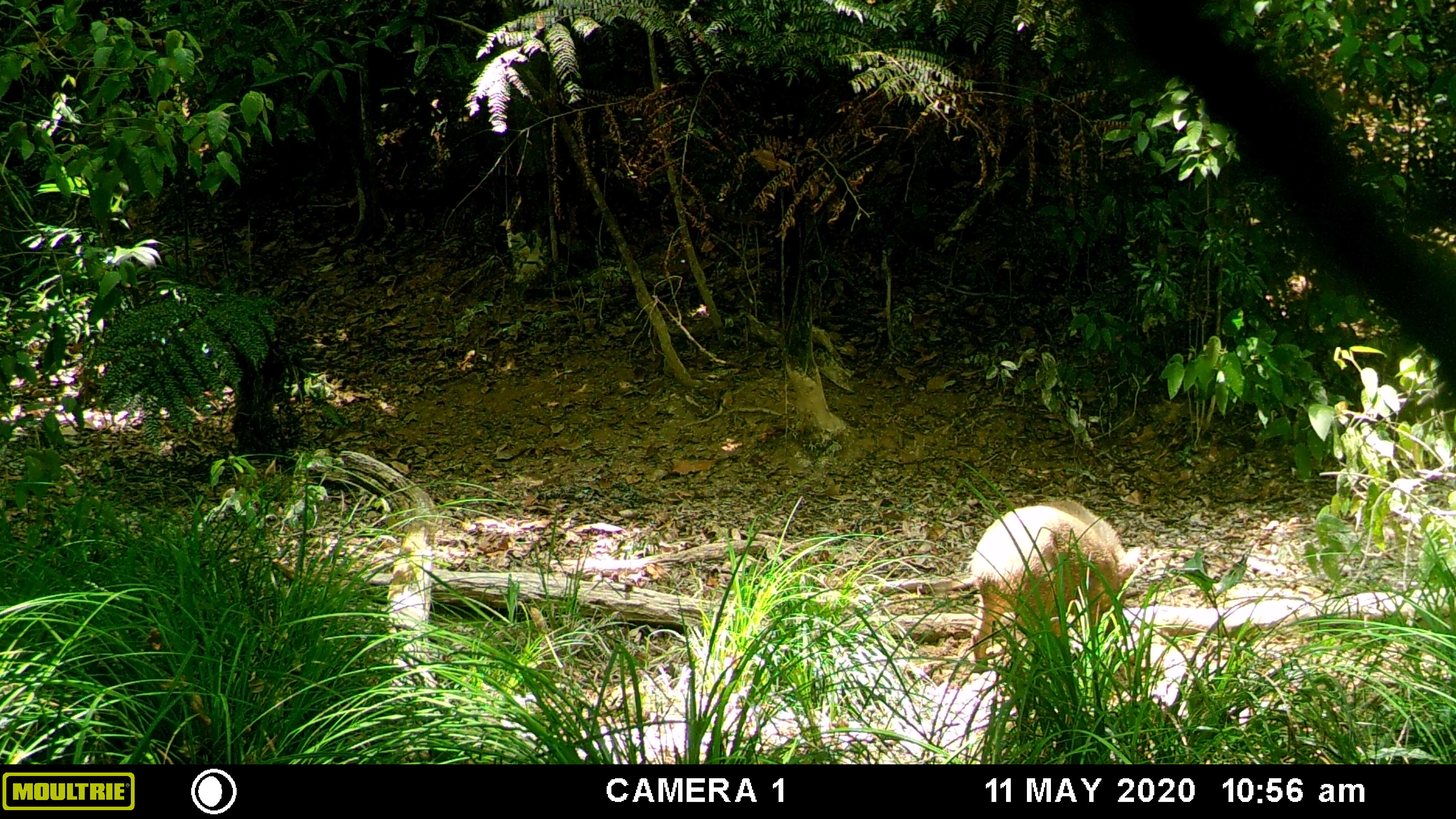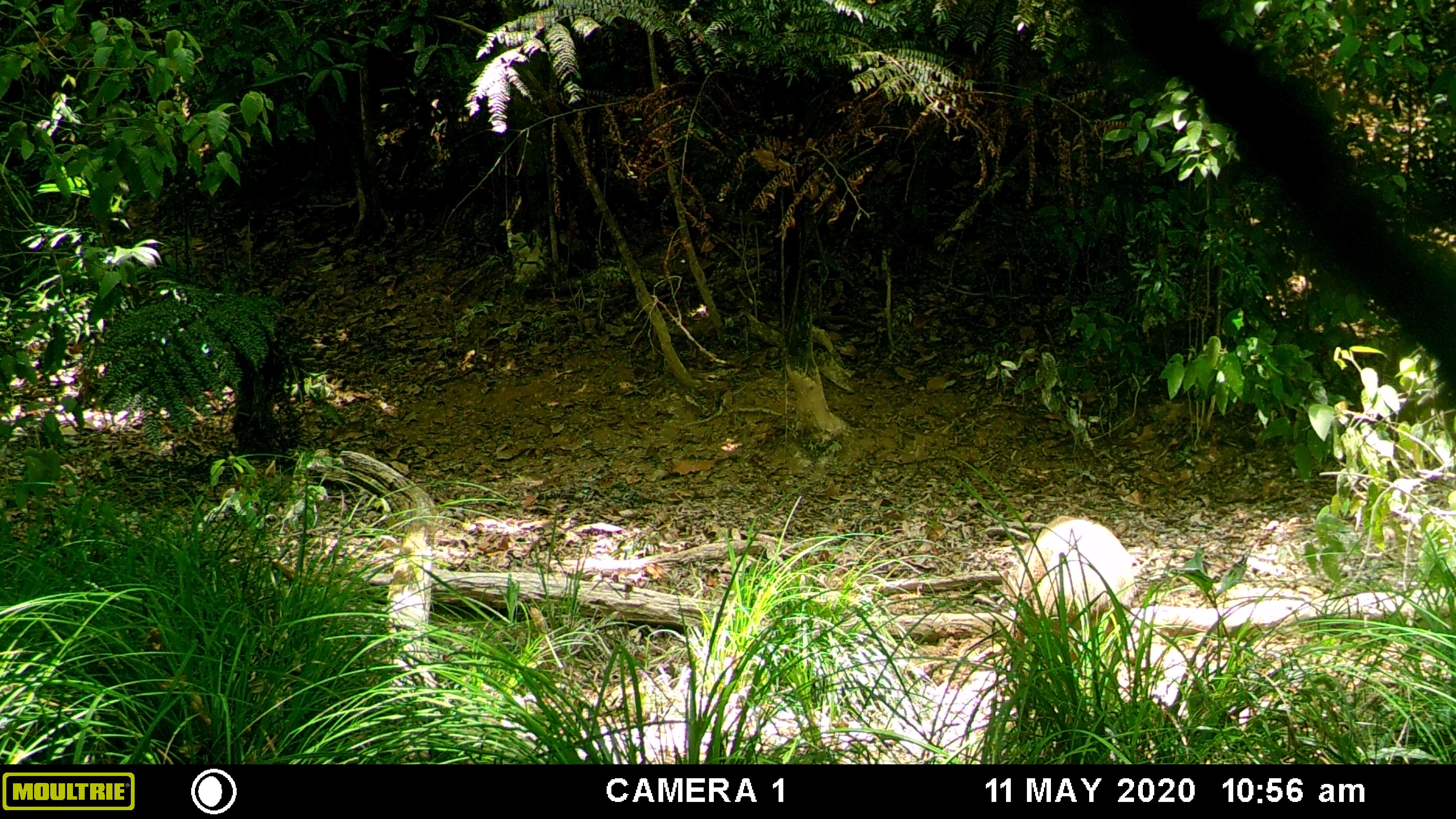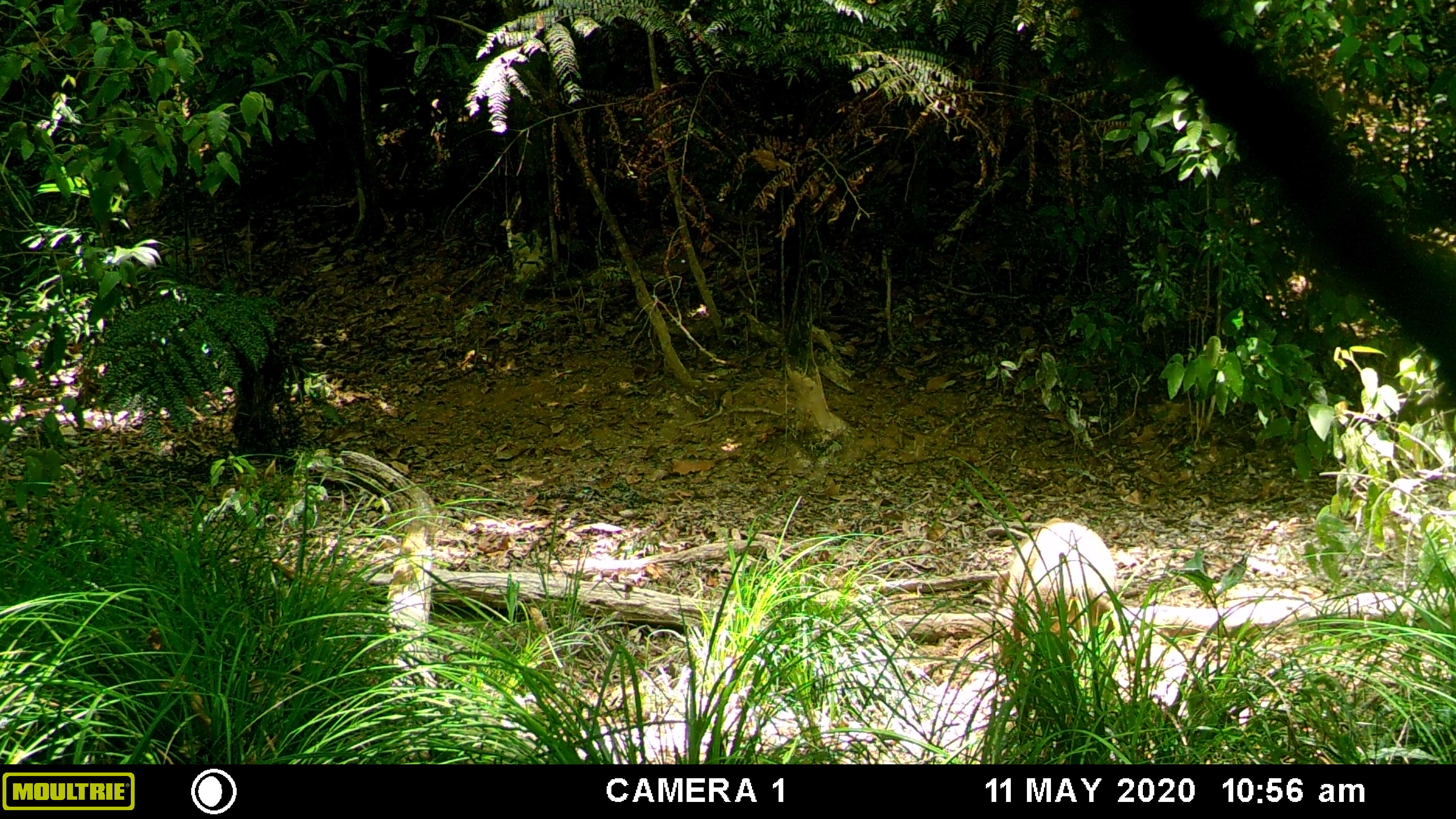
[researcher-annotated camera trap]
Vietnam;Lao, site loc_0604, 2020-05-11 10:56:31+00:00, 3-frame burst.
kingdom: Animalia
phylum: Chordata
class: Mammalia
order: Artiodactyla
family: Suidae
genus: Sus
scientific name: Sus scrofa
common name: eurasian wild pig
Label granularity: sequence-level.